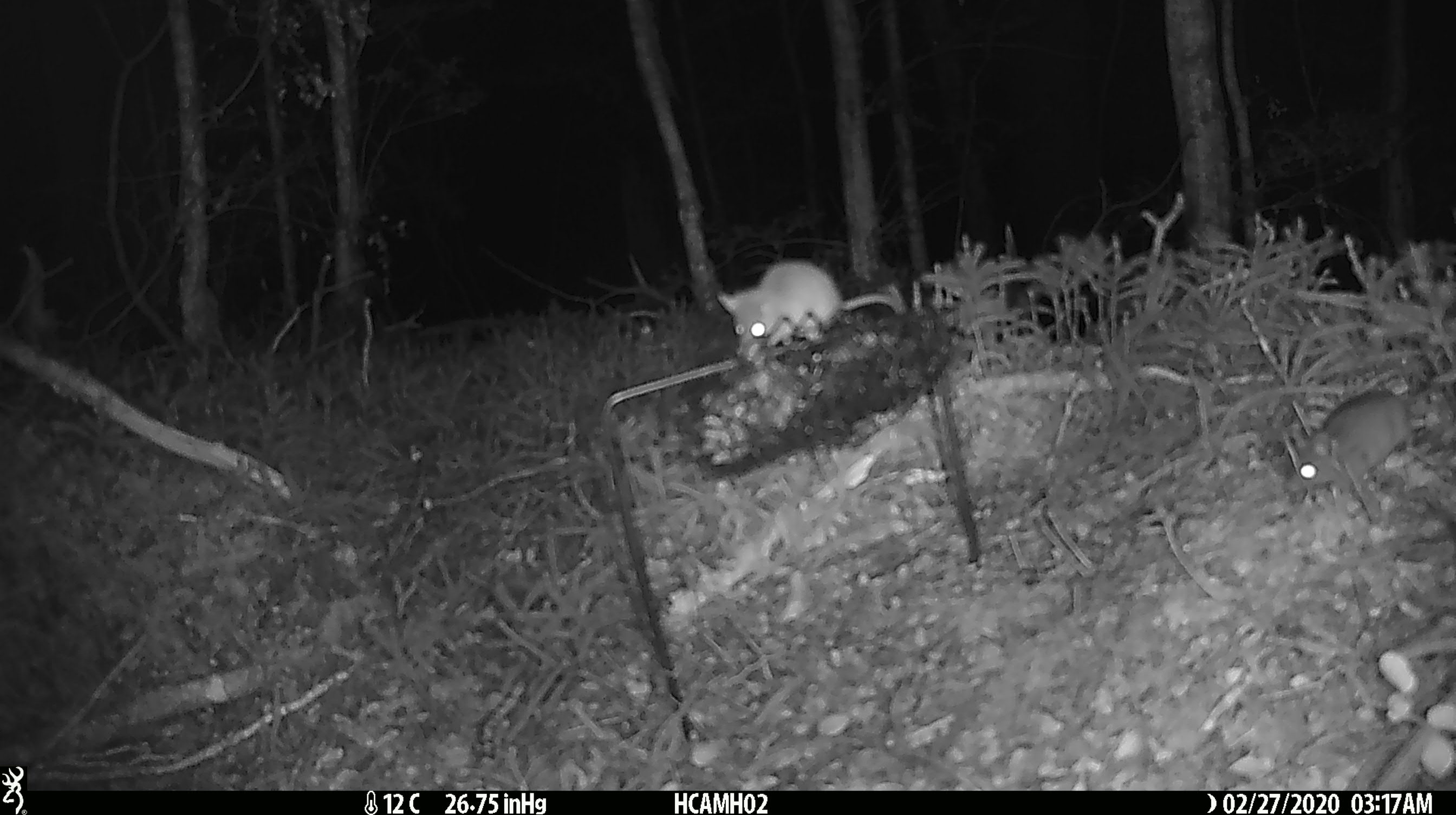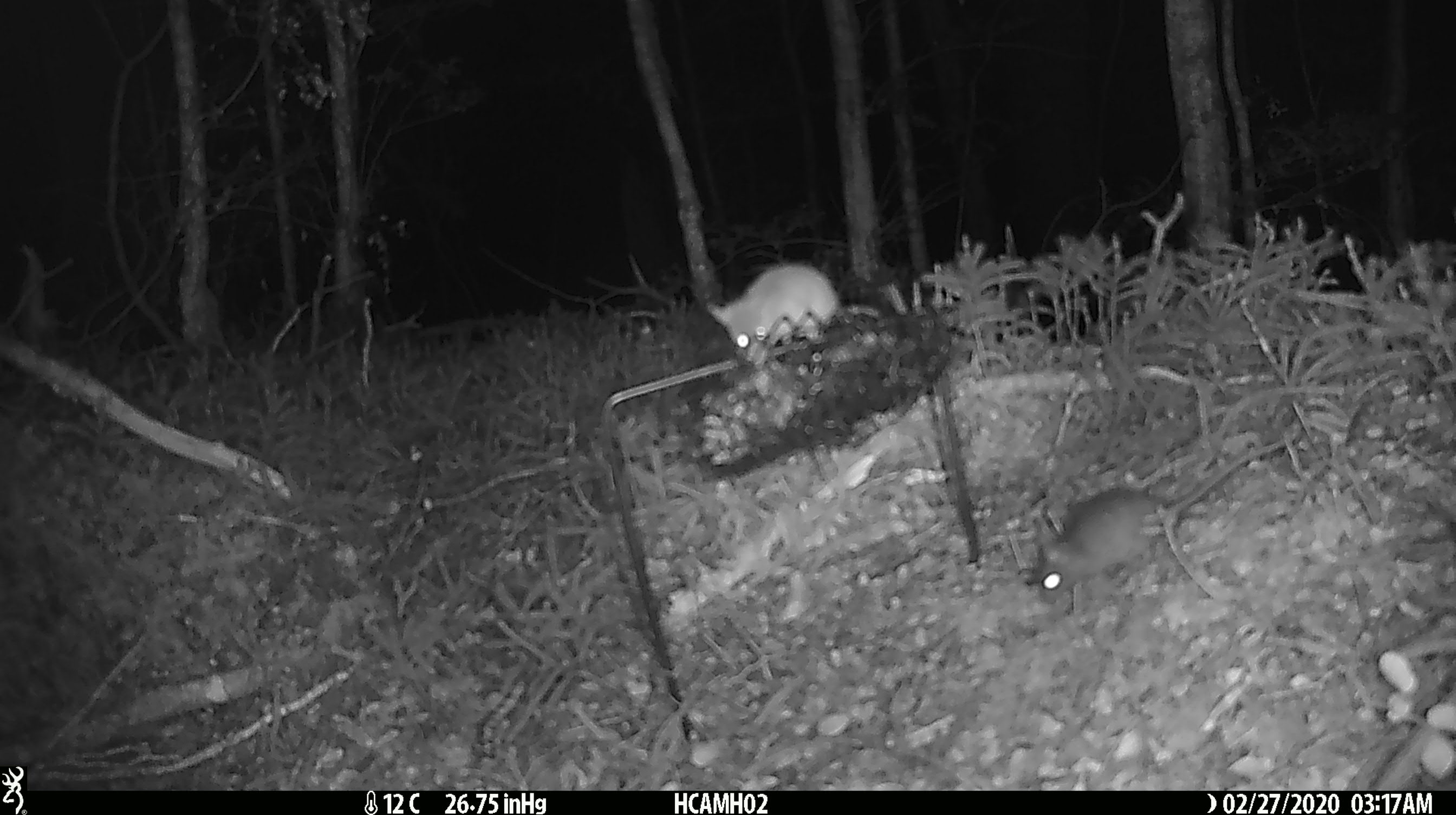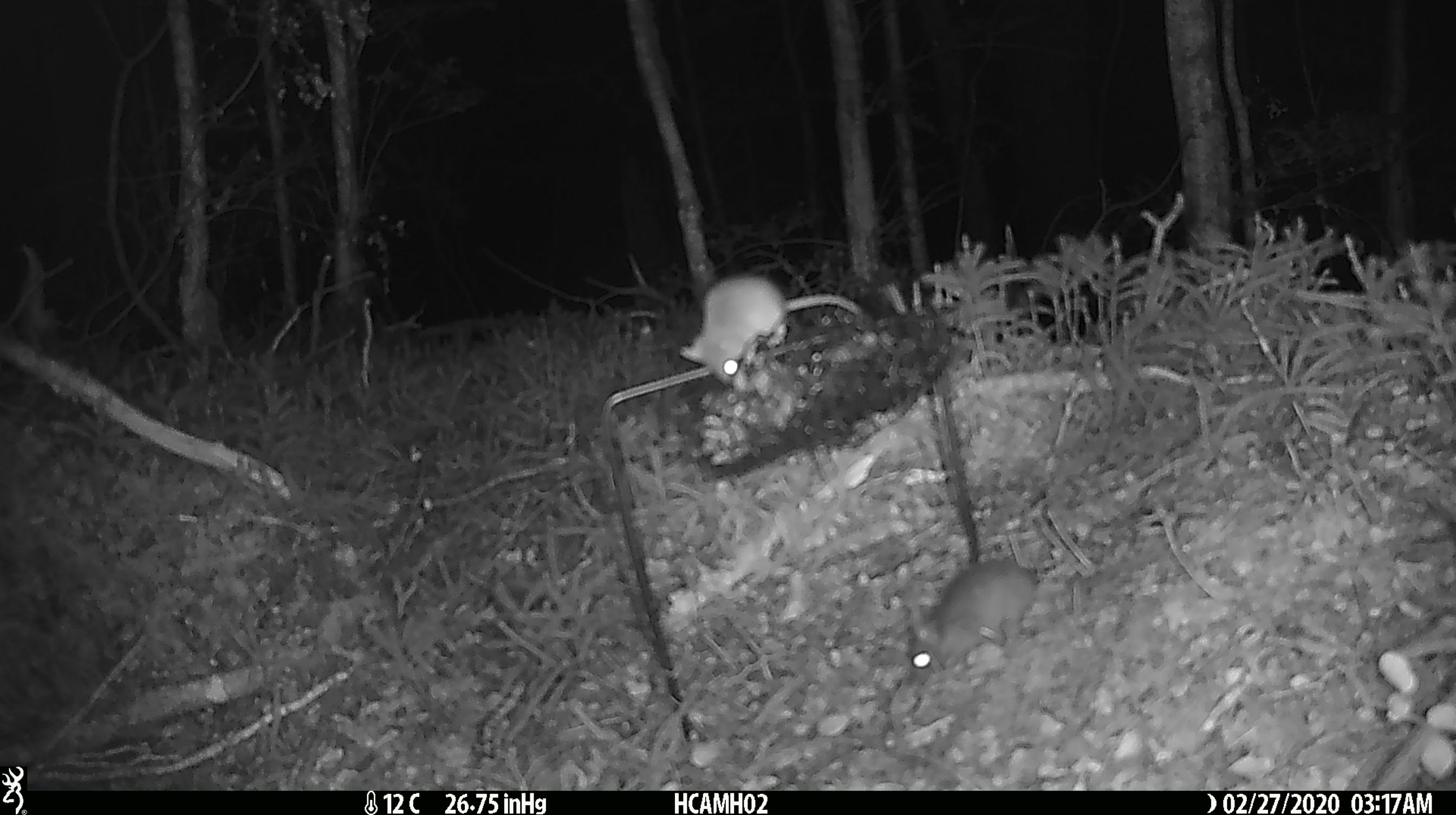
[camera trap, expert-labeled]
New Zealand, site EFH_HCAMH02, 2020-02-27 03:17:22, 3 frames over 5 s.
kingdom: Animalia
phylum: Chordata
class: Mammalia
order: Rodentia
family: Muridae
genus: Mus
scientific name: Mus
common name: mouse